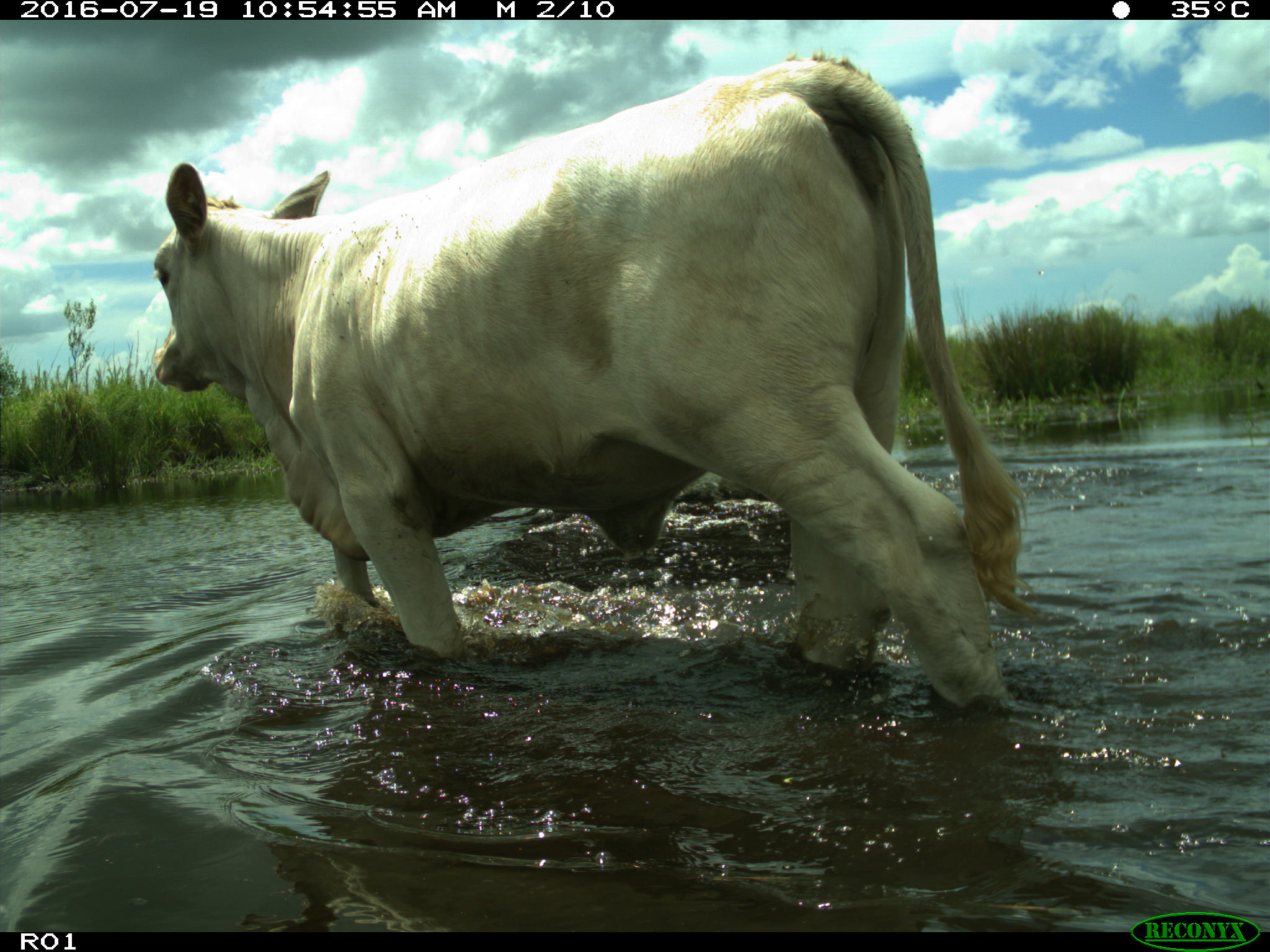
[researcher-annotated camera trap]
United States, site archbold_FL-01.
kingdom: Animalia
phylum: Chordata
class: Mammalia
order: Artiodactyla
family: Bovidae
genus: Bos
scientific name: Bos taurus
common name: domestic cow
Bos taurus (domestic cow).